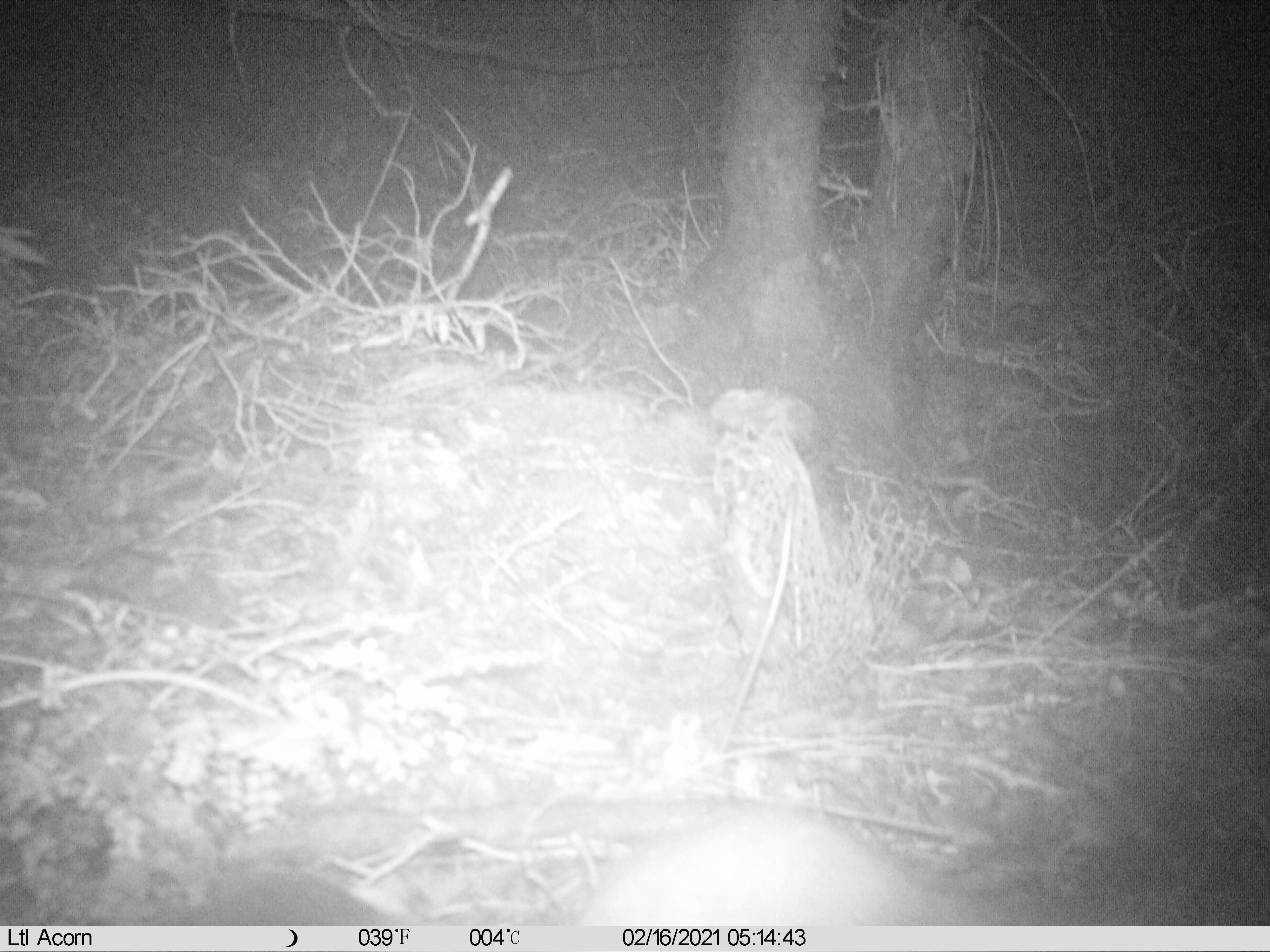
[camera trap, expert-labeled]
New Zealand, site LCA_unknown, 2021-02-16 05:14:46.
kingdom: Animalia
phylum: Chordata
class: Mammalia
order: Carnivora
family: Mustelidae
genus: Mustela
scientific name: Mustela erminea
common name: stoat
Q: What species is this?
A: Stoat (Mustela erminea).